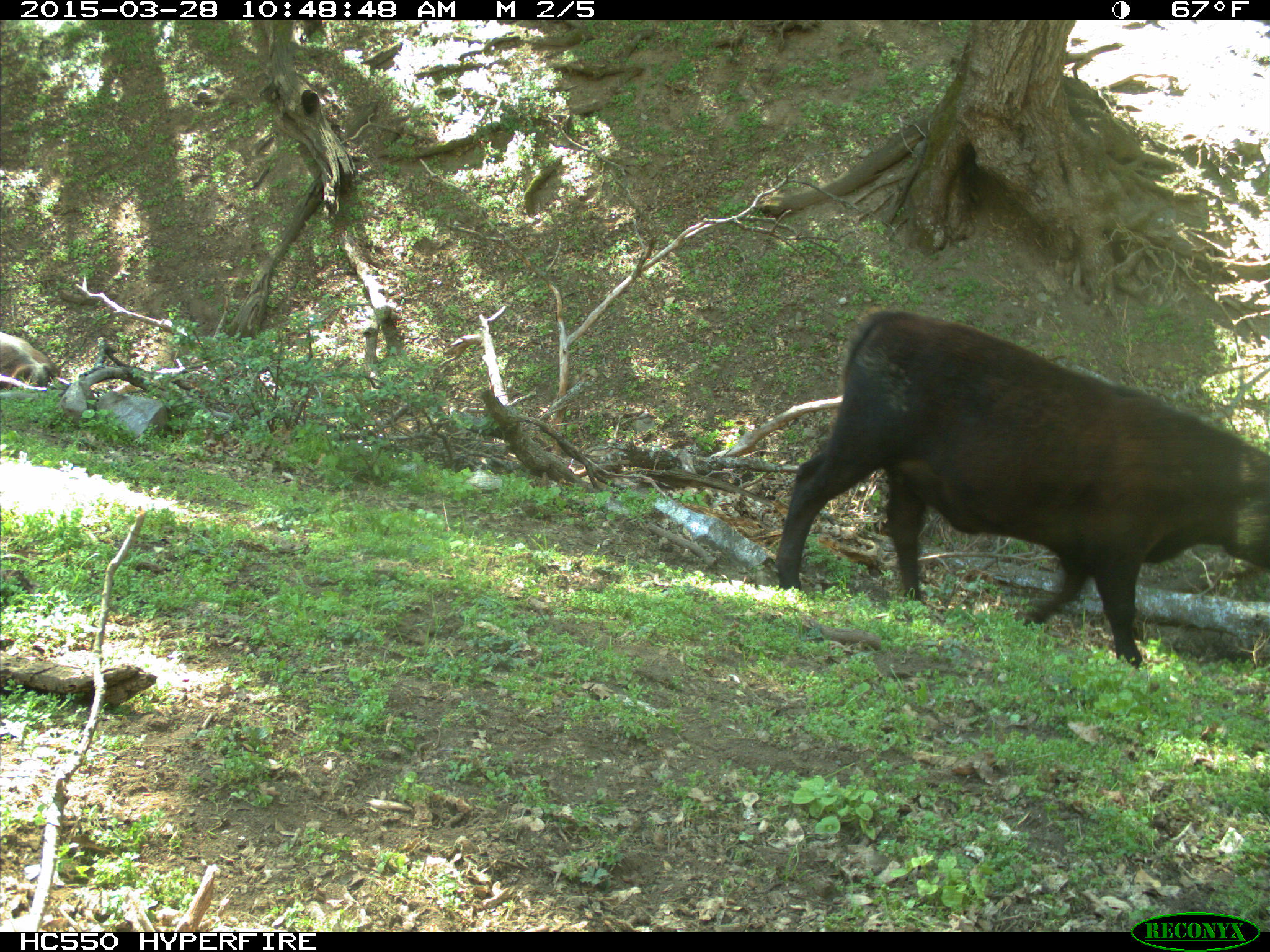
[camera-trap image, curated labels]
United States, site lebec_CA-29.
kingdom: Animalia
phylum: Chordata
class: Mammalia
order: Artiodactyla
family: Bovidae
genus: Bos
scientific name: Bos taurus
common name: domestic cow